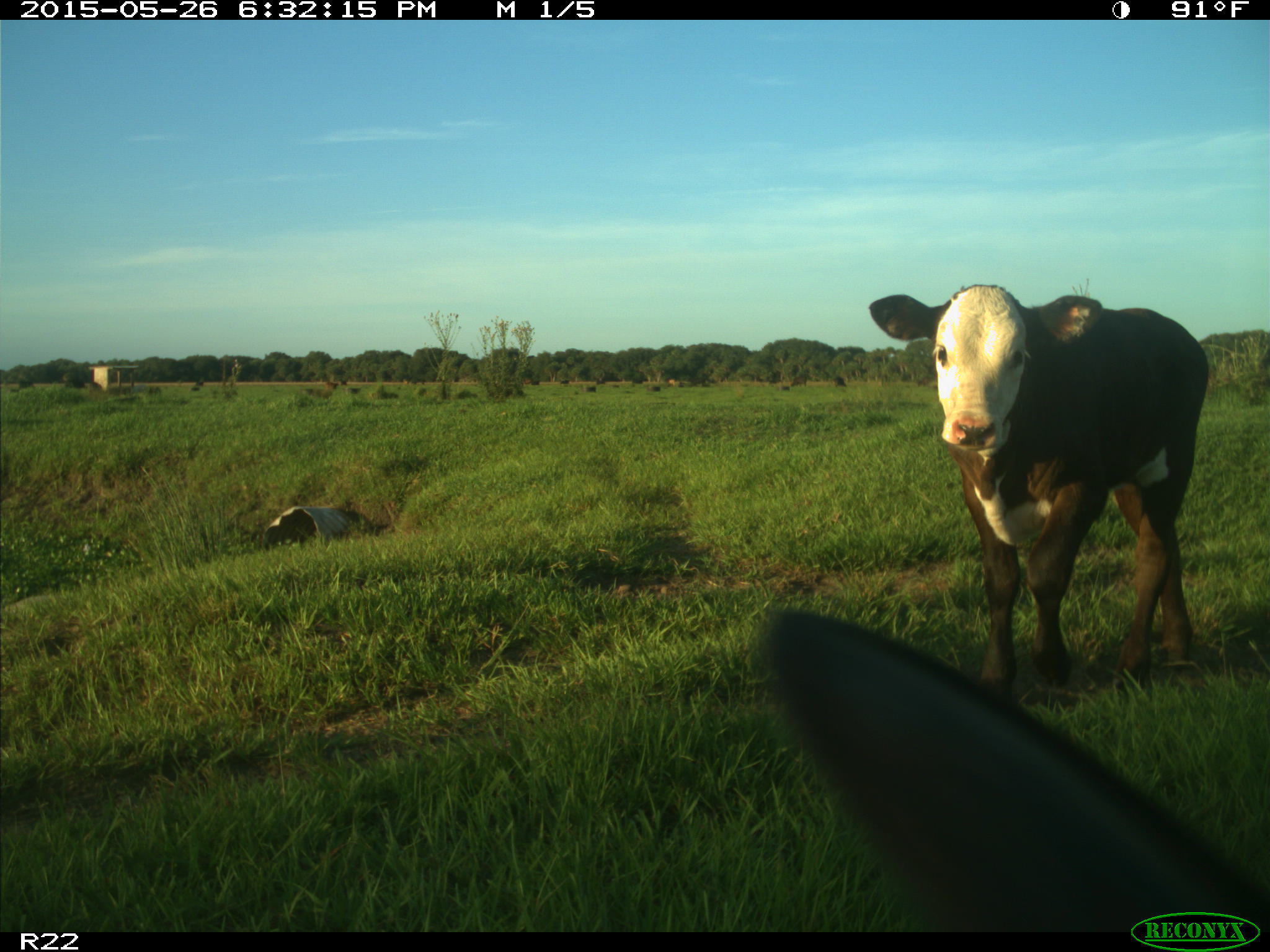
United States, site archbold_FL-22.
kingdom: Animalia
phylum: Chordata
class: Mammalia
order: Artiodactyla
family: Bovidae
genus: Bos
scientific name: Bos taurus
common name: domestic cow